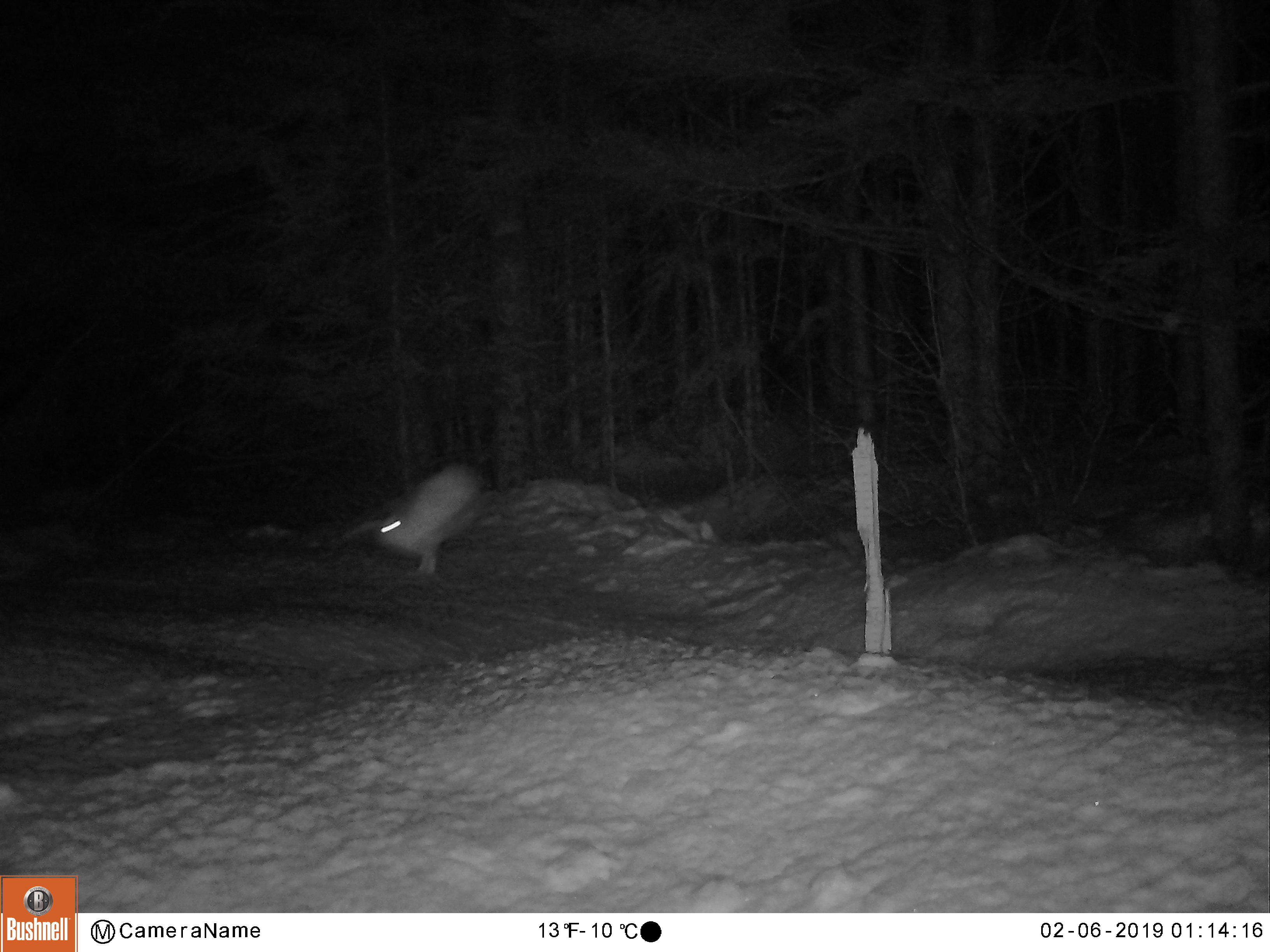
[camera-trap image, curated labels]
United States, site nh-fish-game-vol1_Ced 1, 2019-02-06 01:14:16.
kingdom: Animalia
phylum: Chordata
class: Mammalia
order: Lagomorpha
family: Leporidae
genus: Lepus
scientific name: Lepus americanus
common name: snowshoe hare